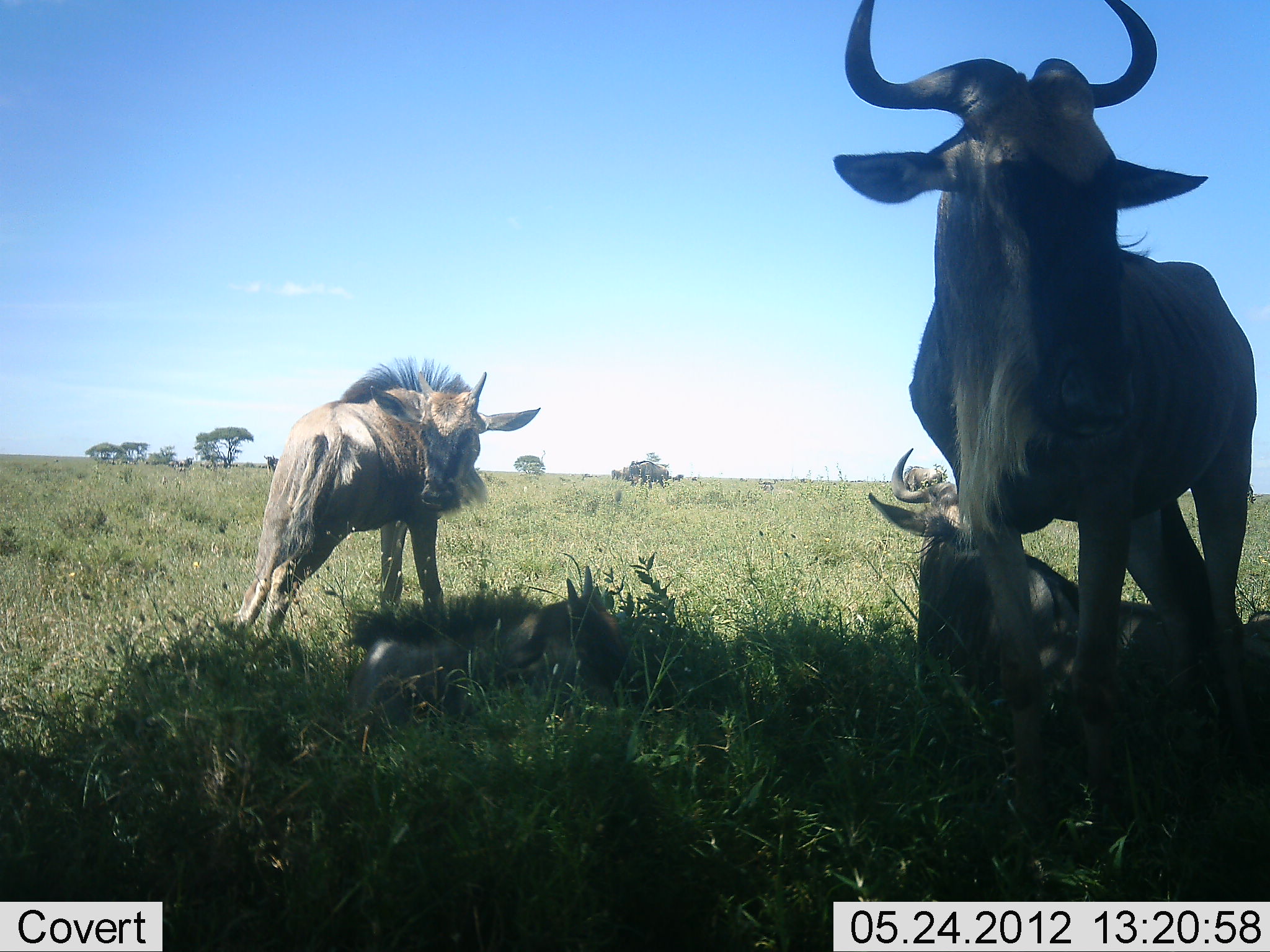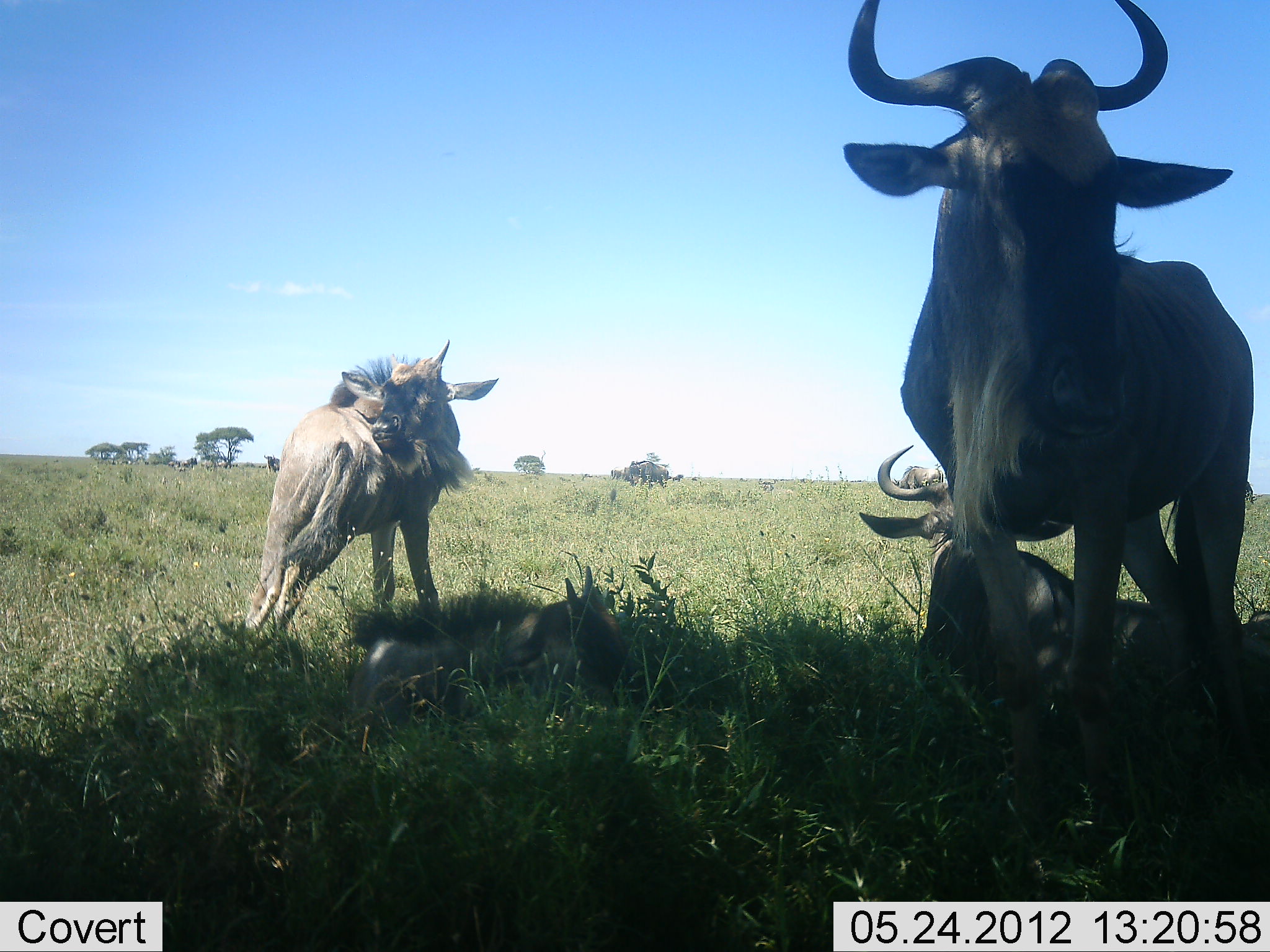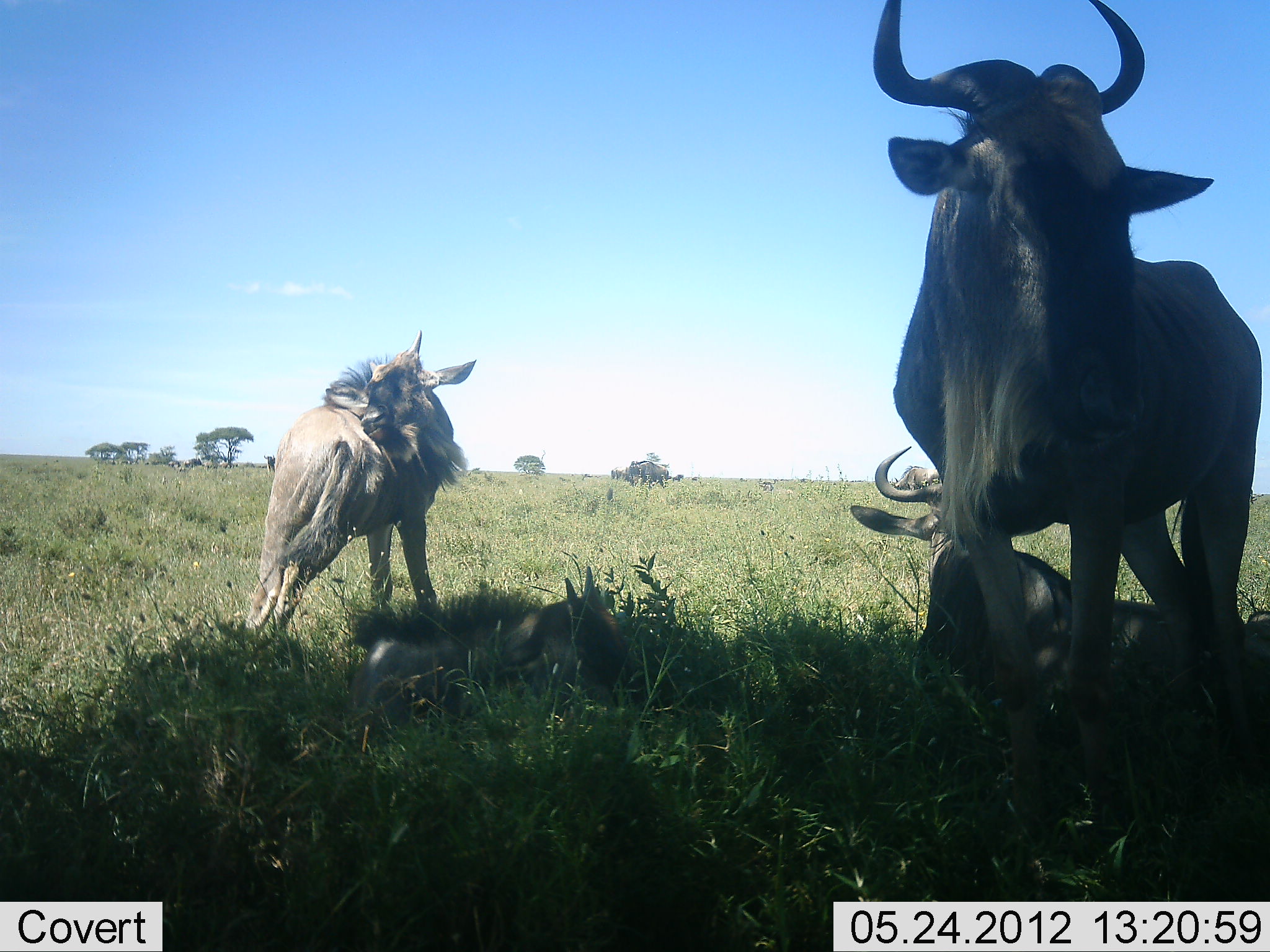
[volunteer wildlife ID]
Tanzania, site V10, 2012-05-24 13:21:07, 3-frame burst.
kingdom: Animalia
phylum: Chordata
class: Mammalia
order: Artiodactyla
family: Bovidae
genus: Connochaetes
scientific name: Connochaetes taurinus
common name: blue wildebeest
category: wildebeest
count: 4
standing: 100%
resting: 80%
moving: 10%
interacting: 0%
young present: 40%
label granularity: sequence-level